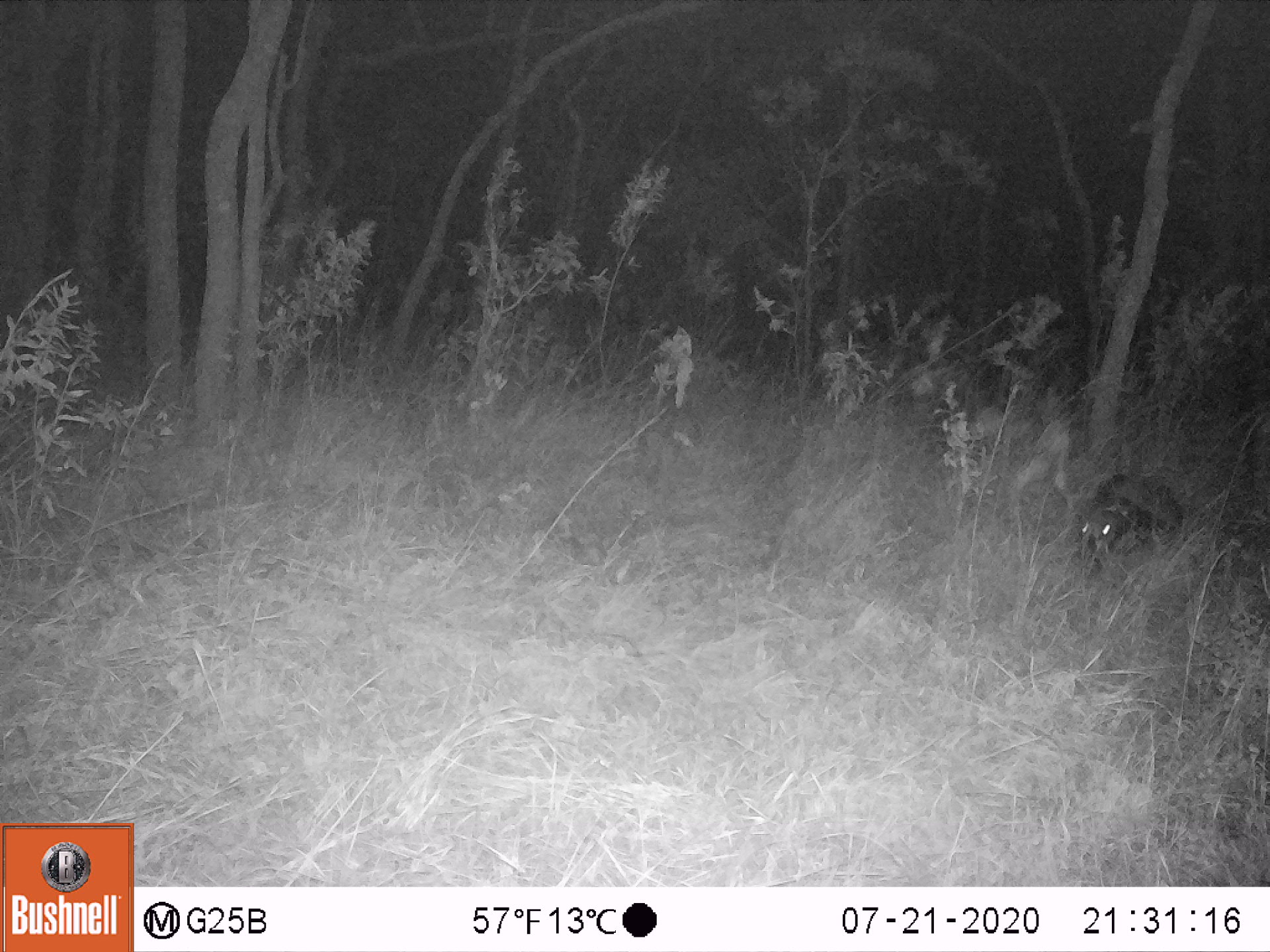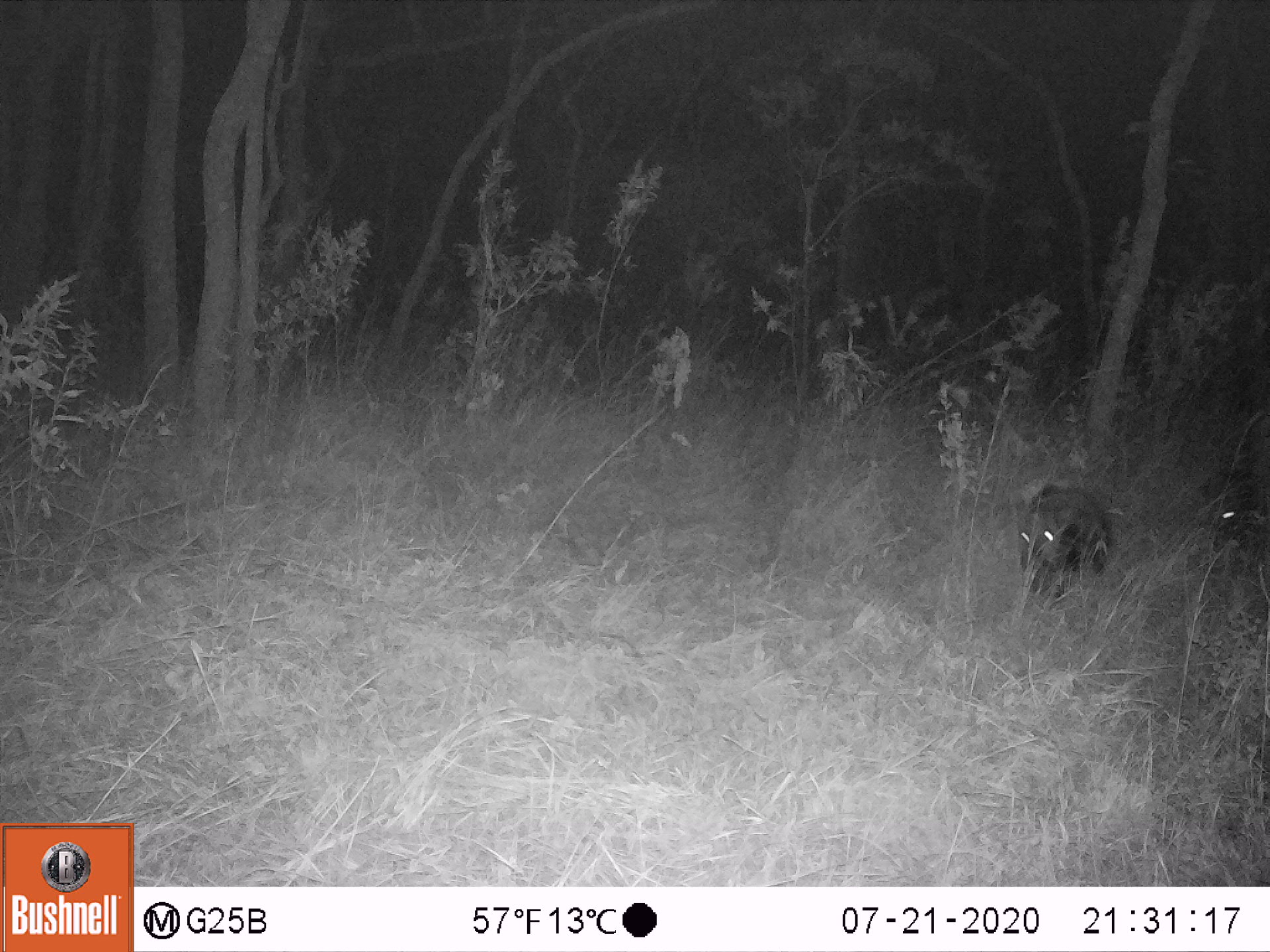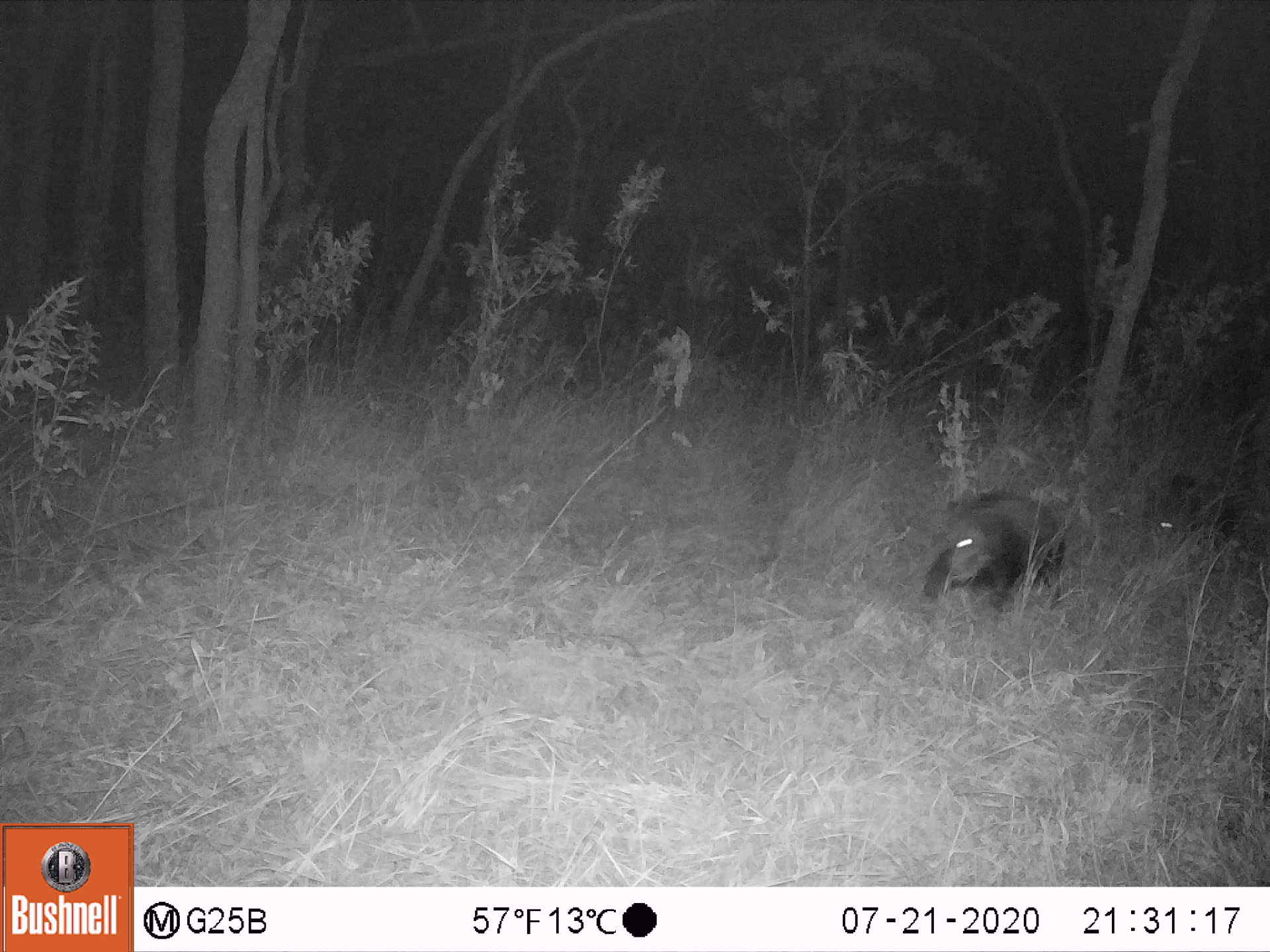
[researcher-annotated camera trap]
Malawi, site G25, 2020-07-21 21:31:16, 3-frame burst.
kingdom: Animalia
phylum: Chordata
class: Mammalia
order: Artiodactyla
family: Suidae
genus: Potamochoerus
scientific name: Potamochoerus larvatus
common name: bushpig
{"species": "bushpig (Potamochoerus larvatus)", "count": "1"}